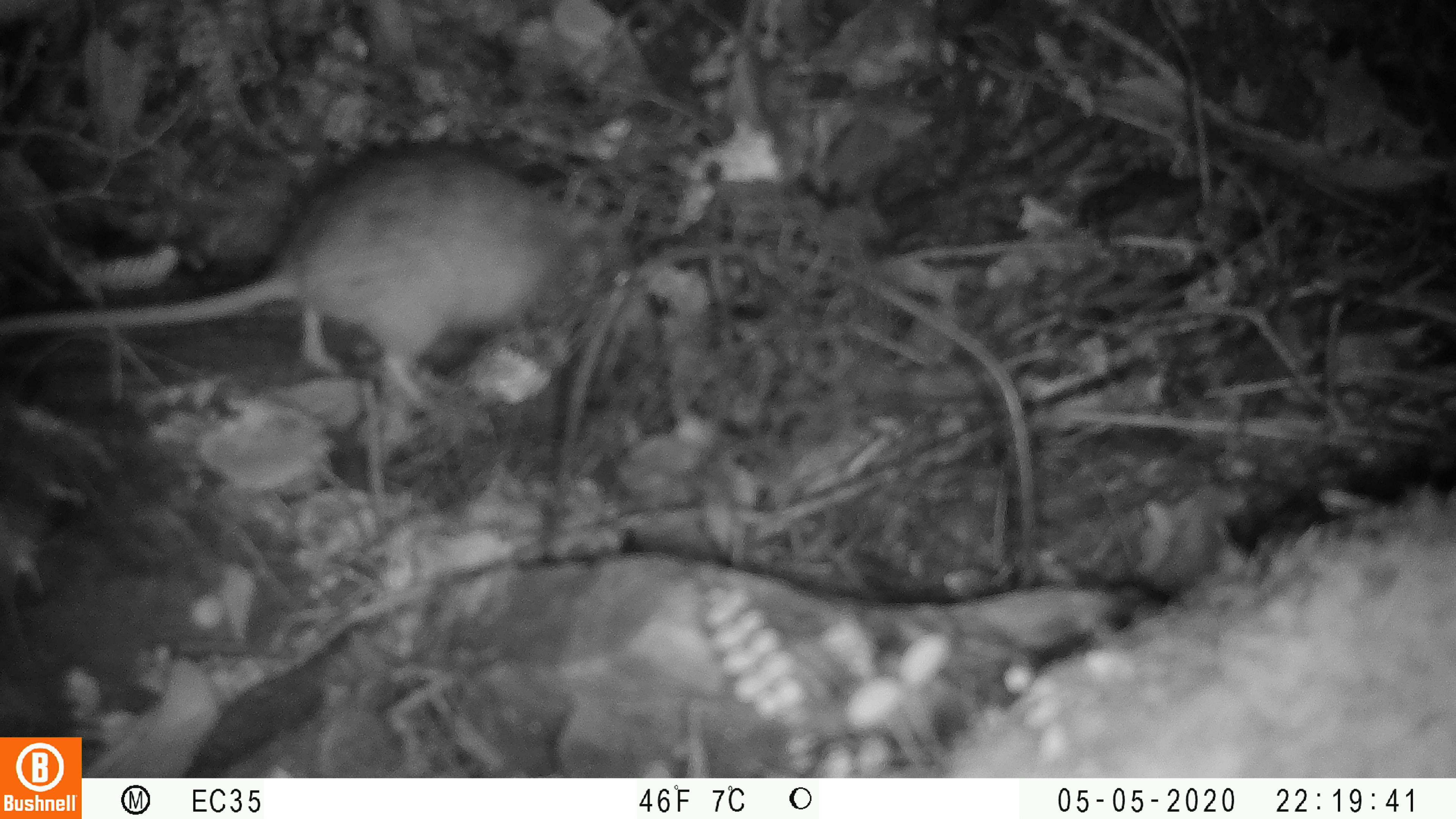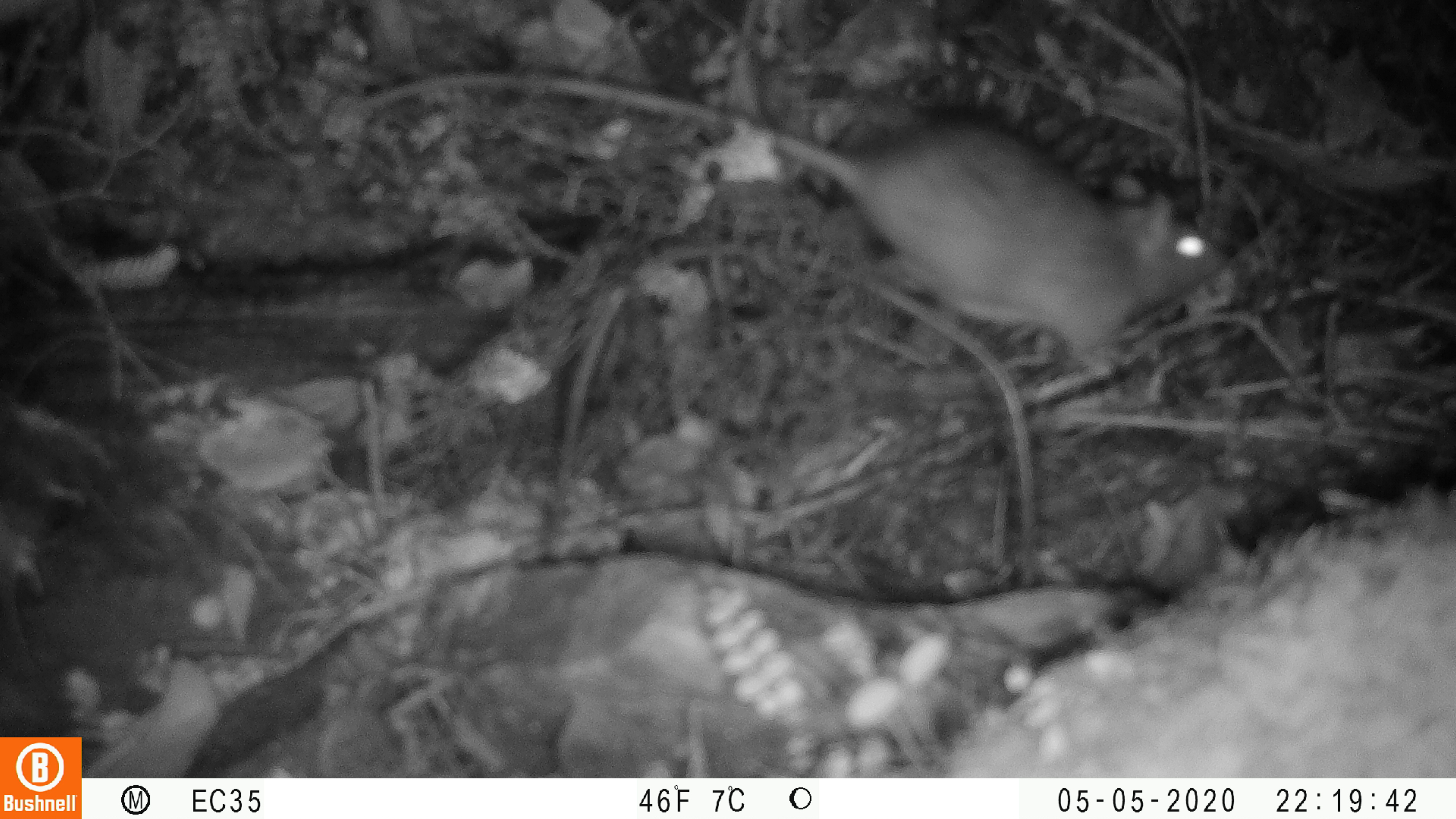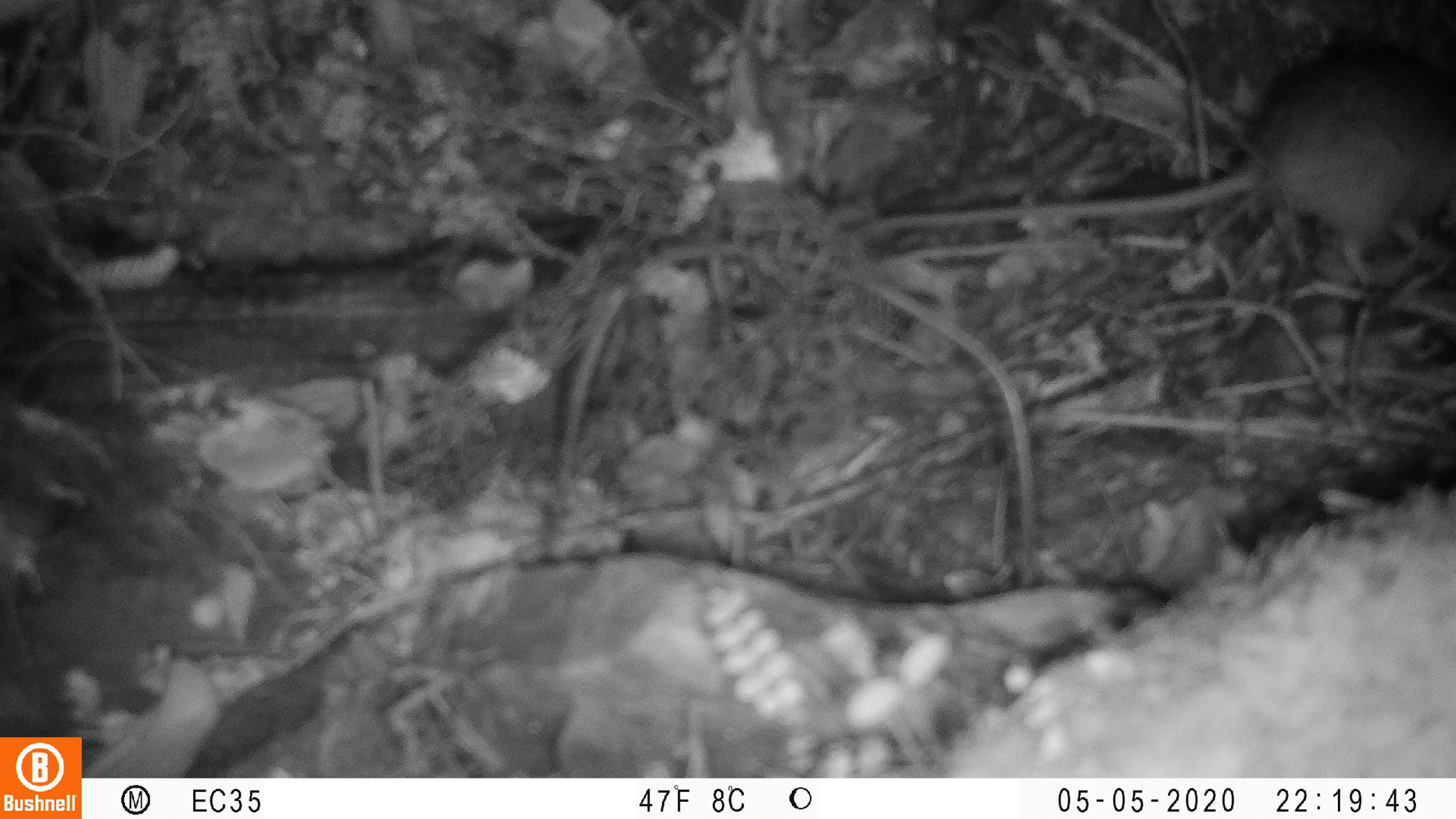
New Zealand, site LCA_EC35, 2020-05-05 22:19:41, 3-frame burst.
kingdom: Animalia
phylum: Chordata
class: Mammalia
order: Rodentia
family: Muridae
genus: Rattus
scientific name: Rattus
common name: rat